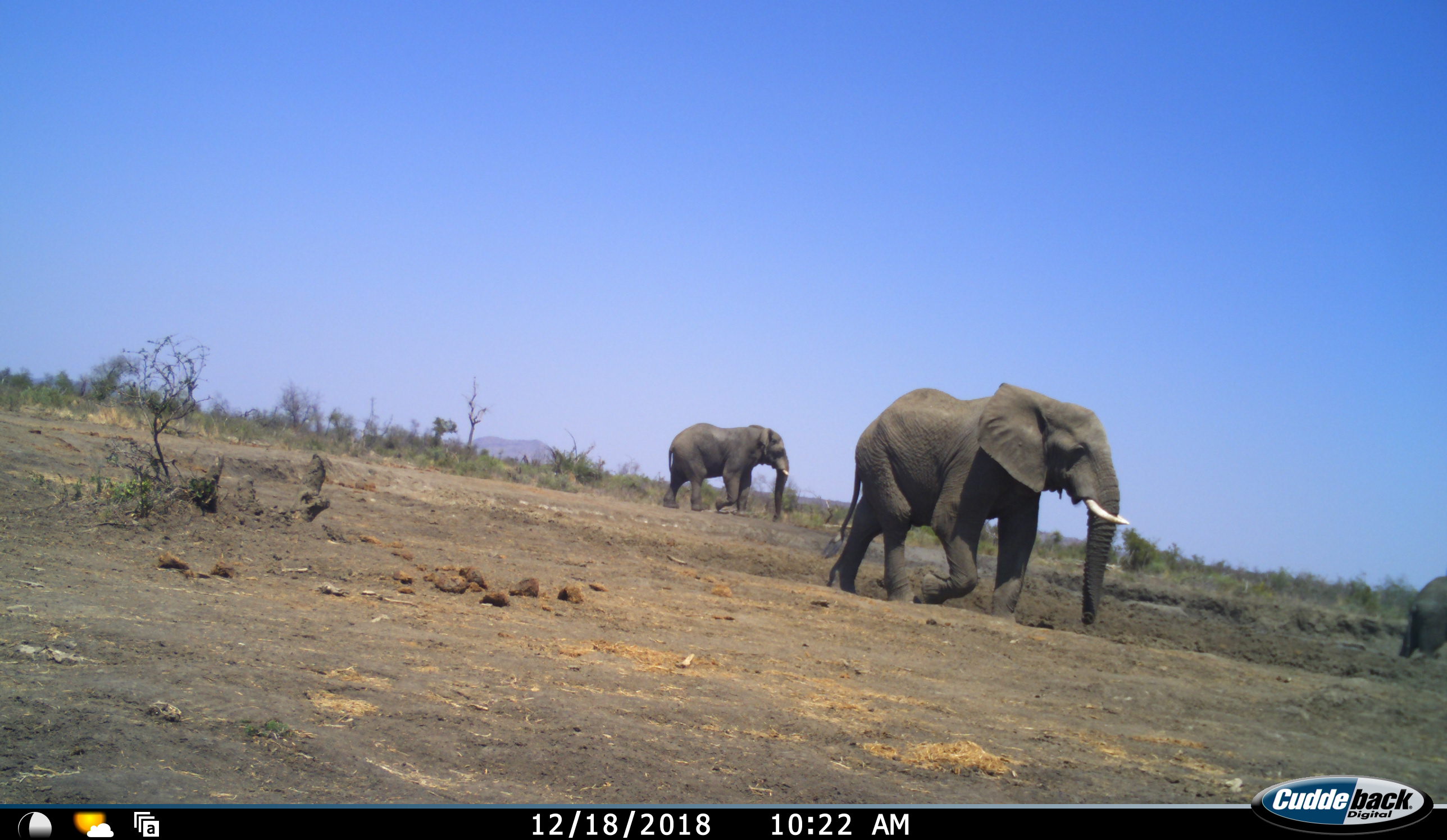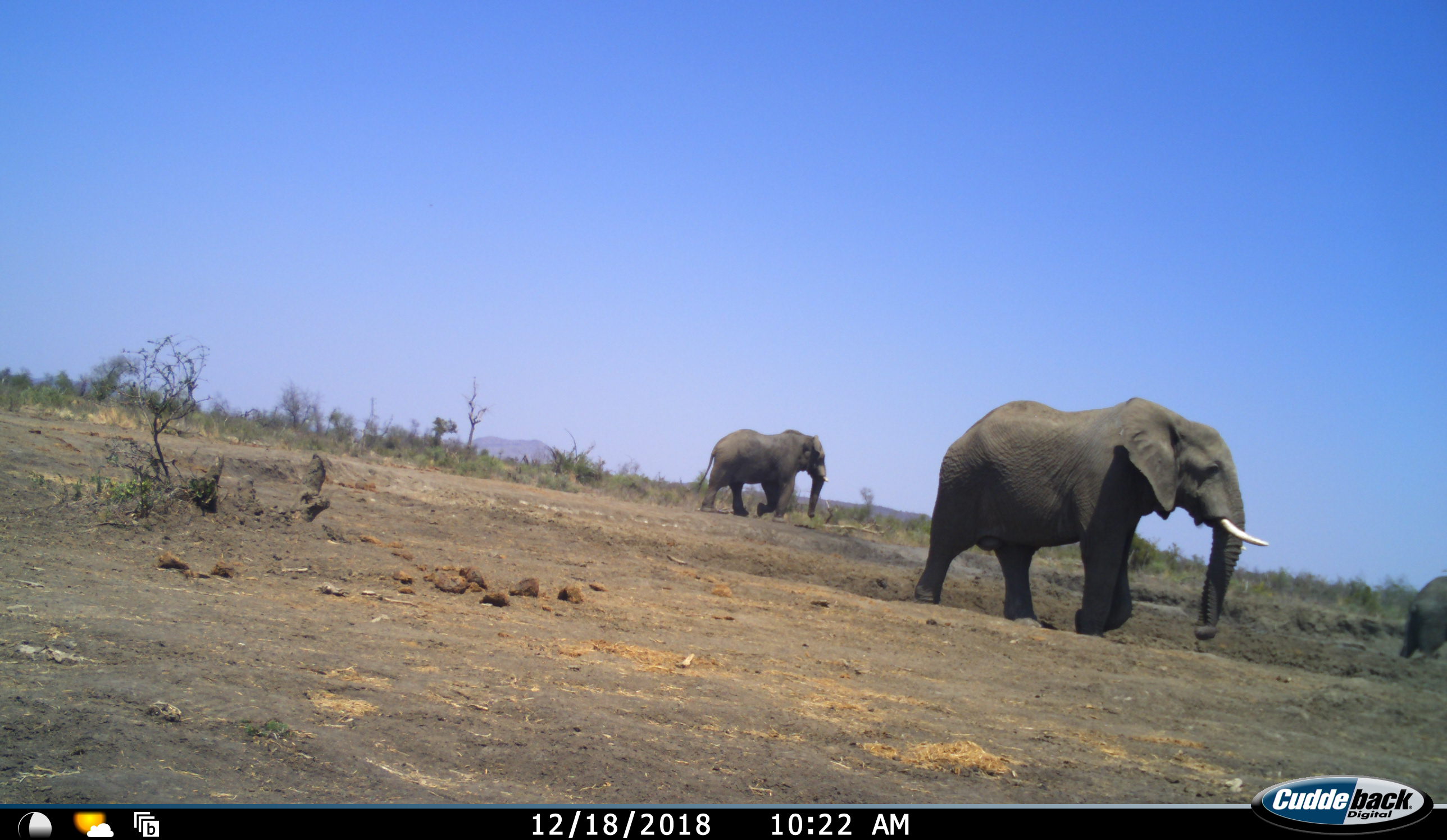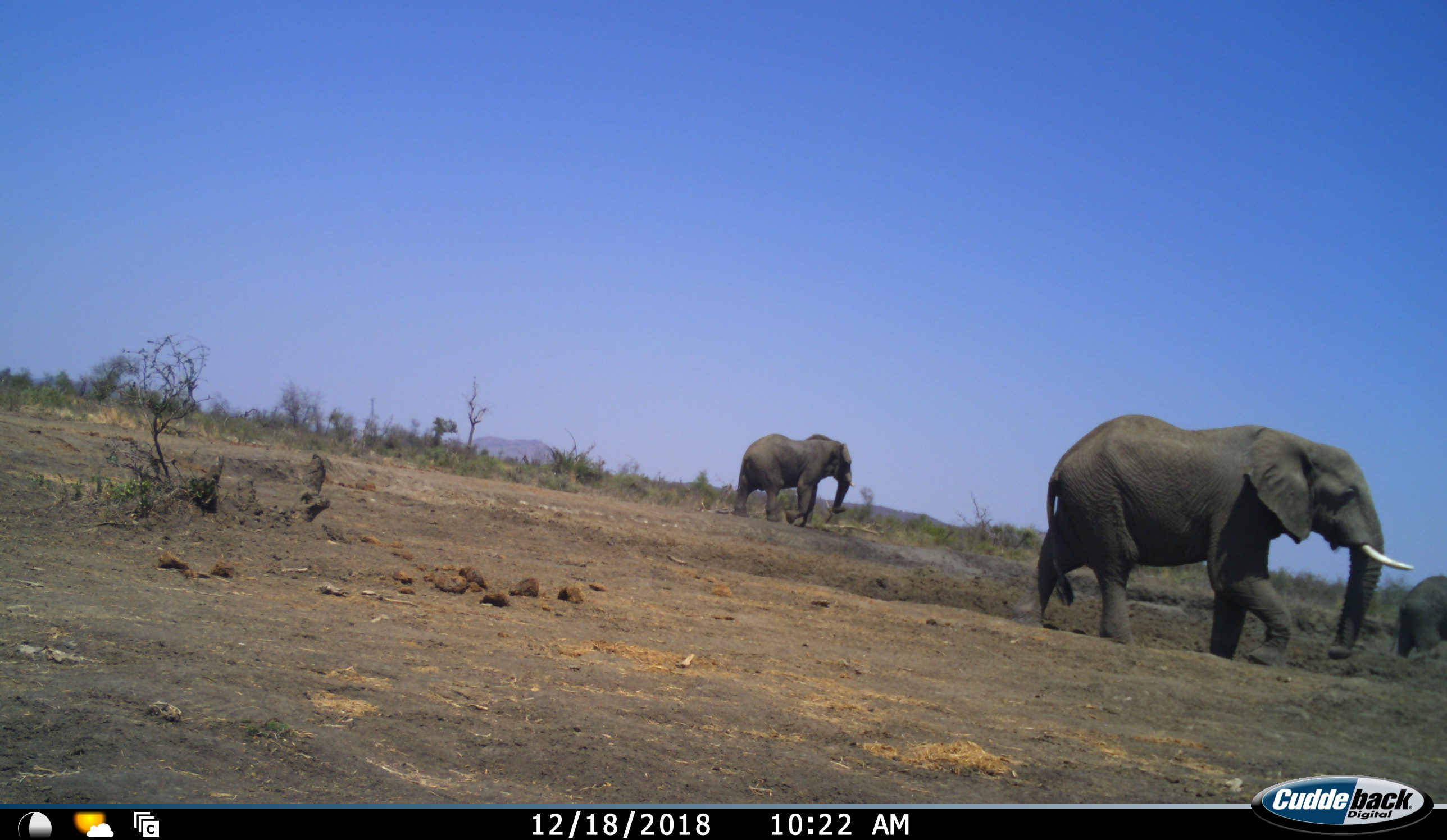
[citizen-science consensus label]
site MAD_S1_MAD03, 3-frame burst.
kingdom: Animalia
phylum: Chordata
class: Mammalia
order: Proboscidea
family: Elephantidae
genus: Loxodonta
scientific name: Loxodonta africana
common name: african bush elephant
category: elephant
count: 3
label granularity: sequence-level